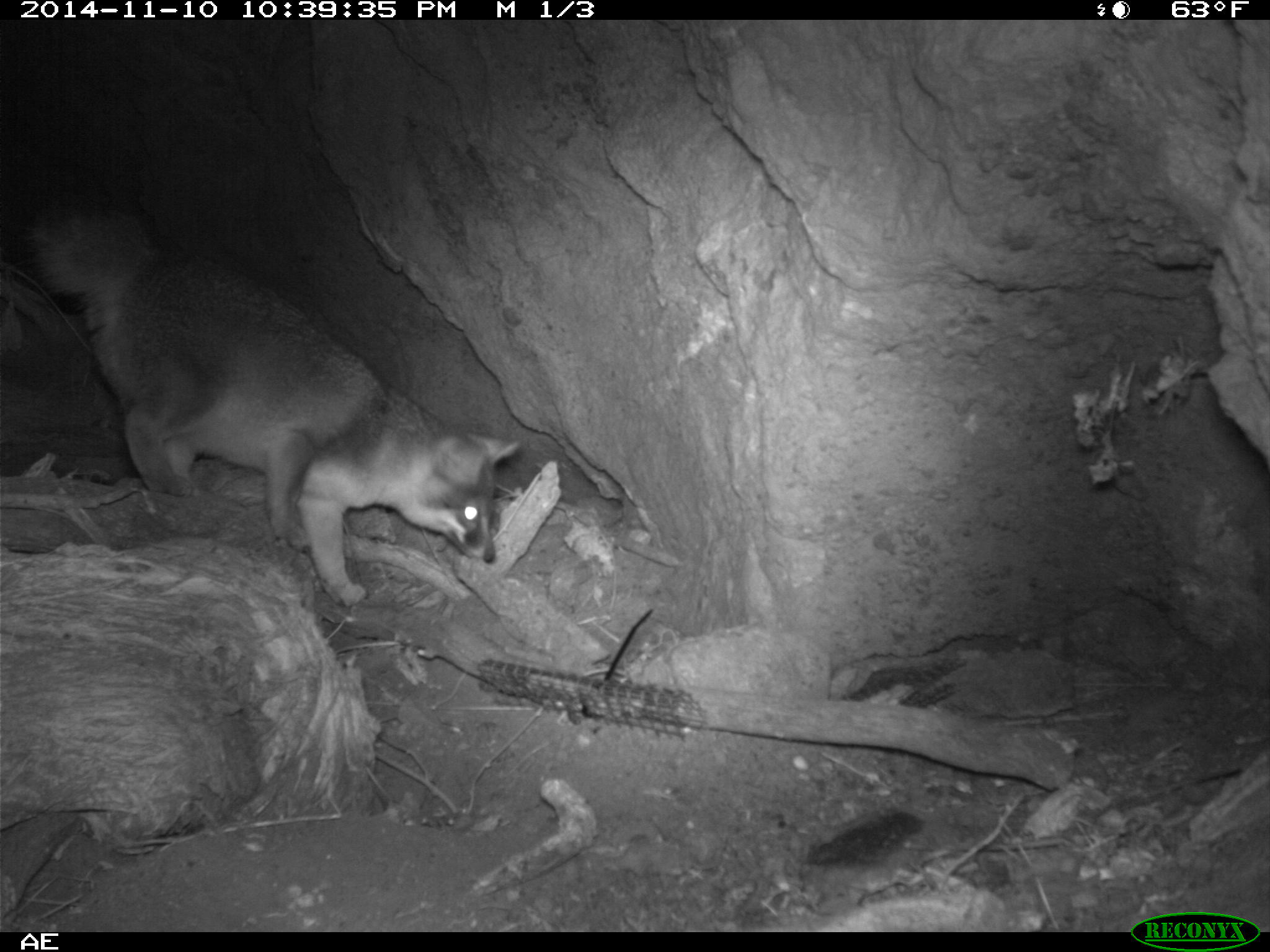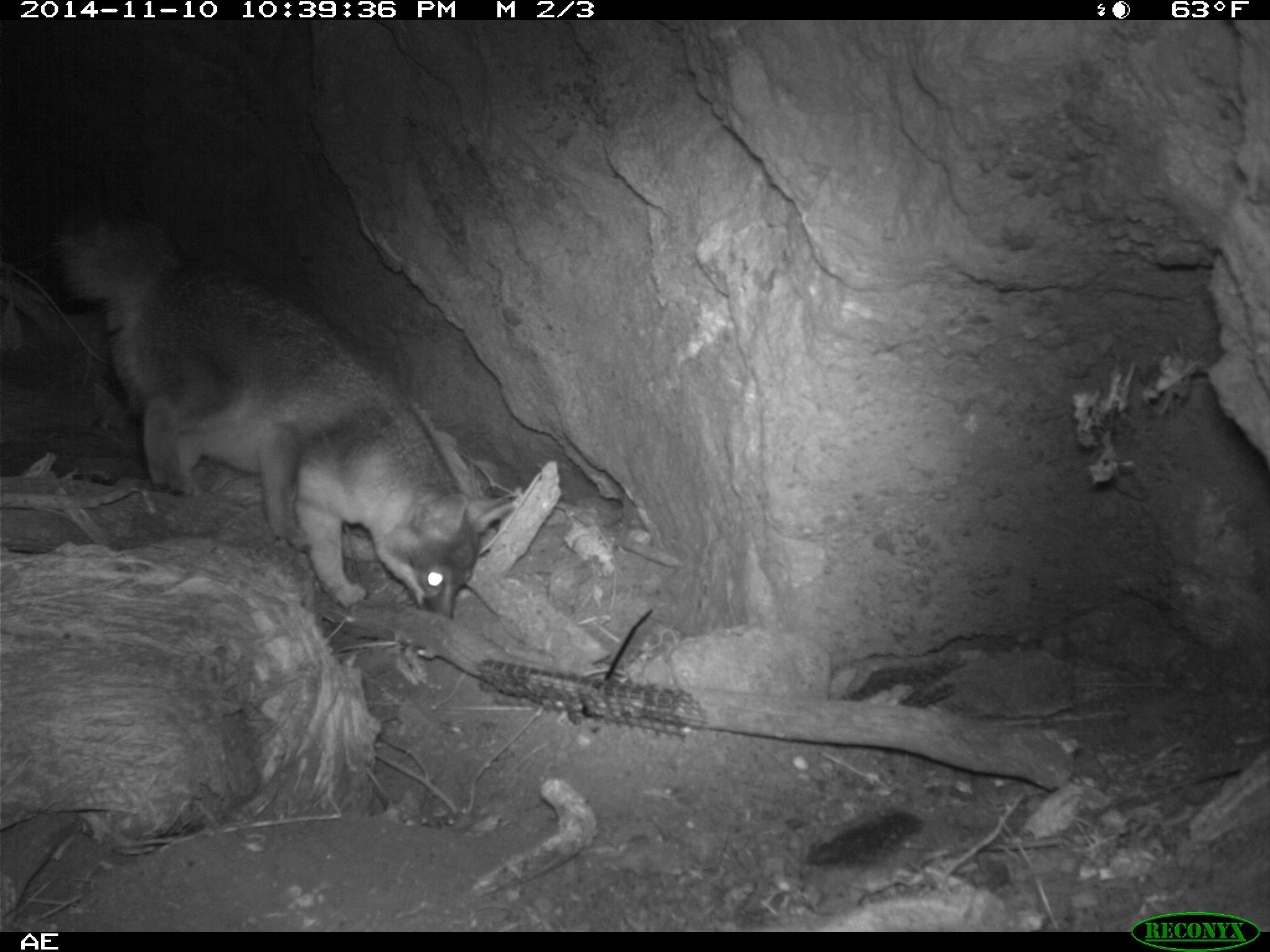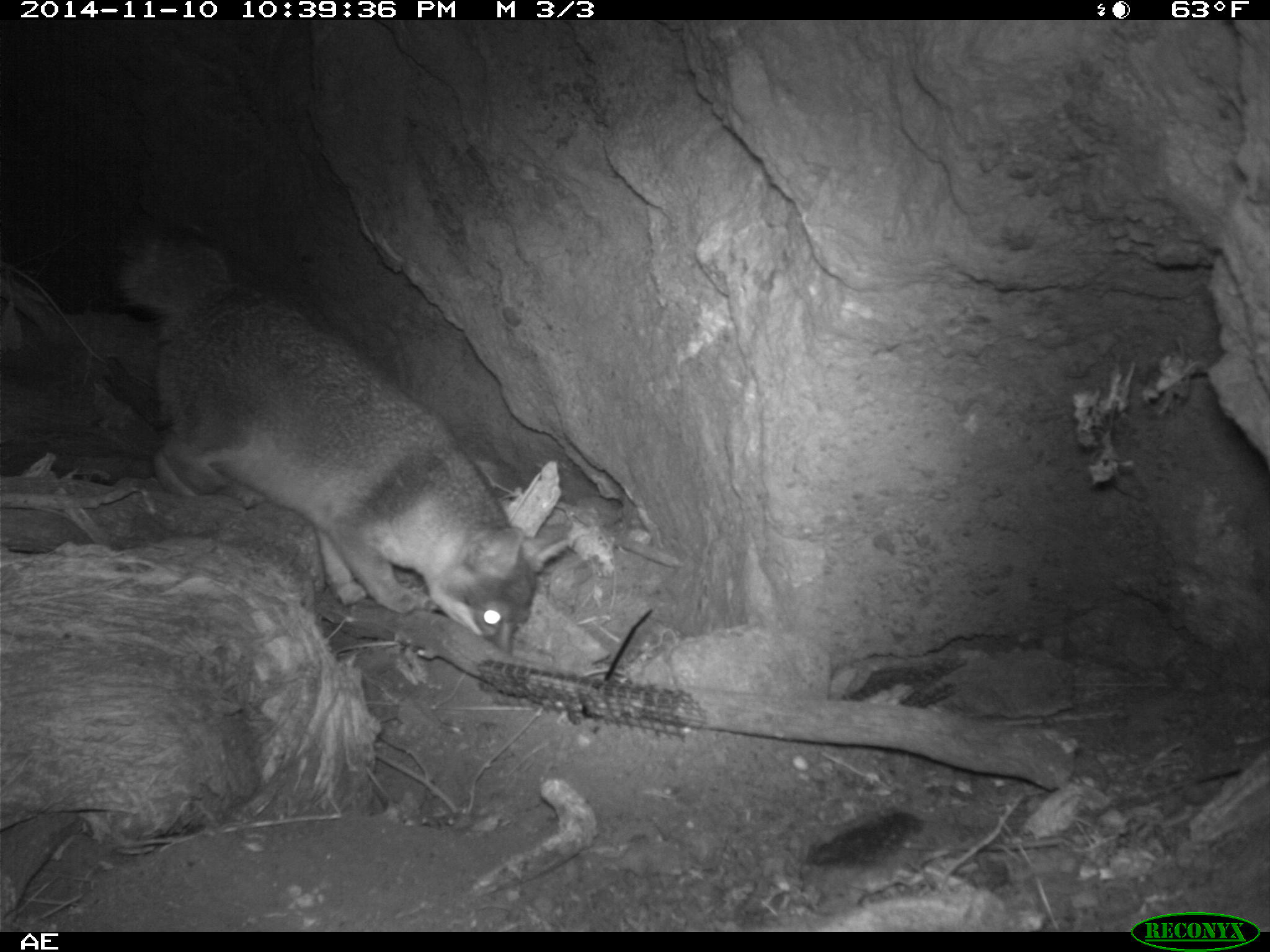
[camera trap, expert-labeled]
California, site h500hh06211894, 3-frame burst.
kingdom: Animalia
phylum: Chordata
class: Mammalia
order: Carnivora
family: Canidae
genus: Urocyon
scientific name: Urocyon littoralis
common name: island fox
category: fox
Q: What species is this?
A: Fox (island fox) (Urocyon littoralis).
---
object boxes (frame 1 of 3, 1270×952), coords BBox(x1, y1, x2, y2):
fox: BBox(0, 173, 521, 609)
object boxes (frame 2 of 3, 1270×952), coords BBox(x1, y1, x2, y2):
fox: BBox(50, 208, 518, 620)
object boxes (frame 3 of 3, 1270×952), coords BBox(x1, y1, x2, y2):
fox: BBox(115, 228, 569, 656)